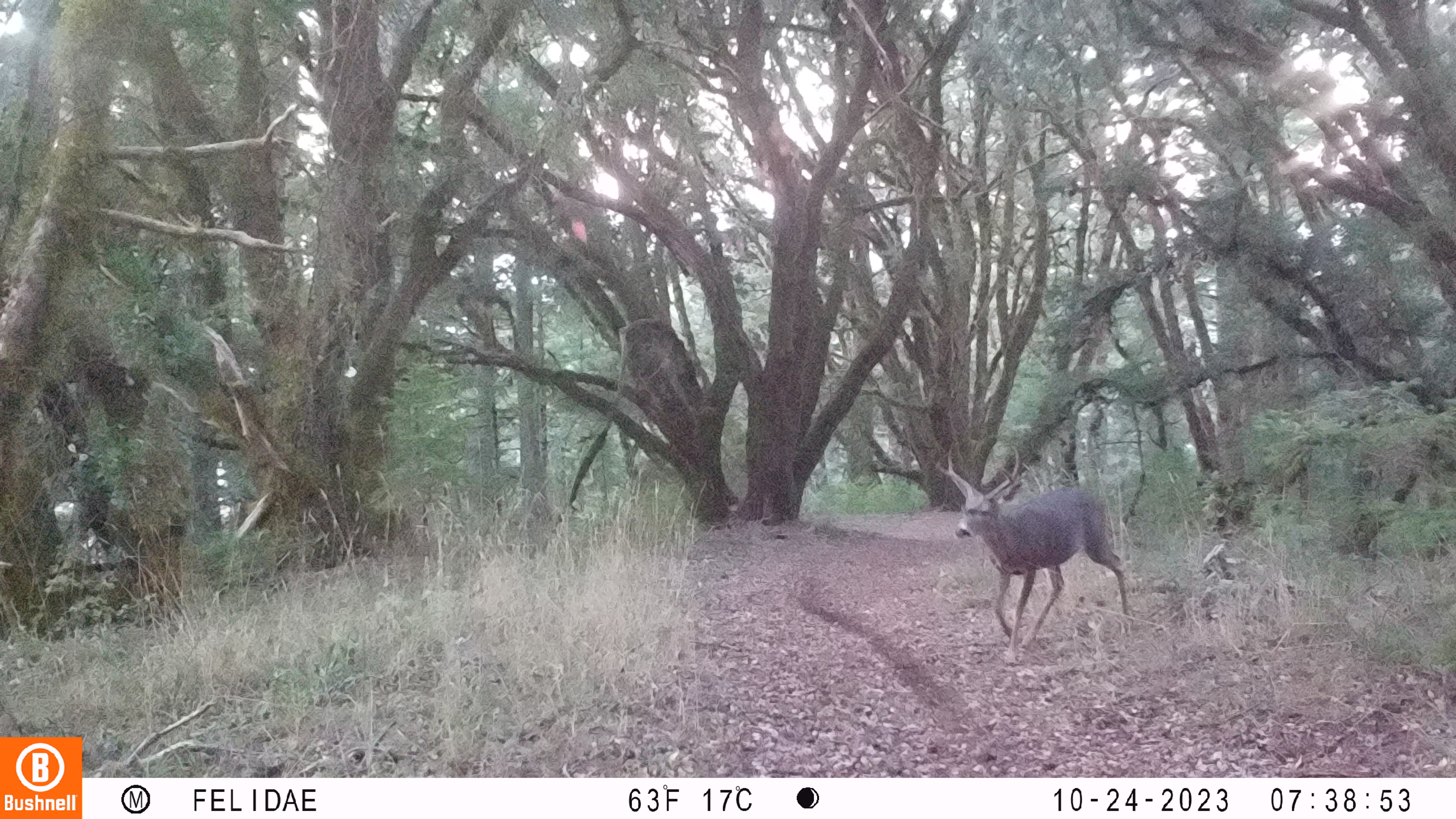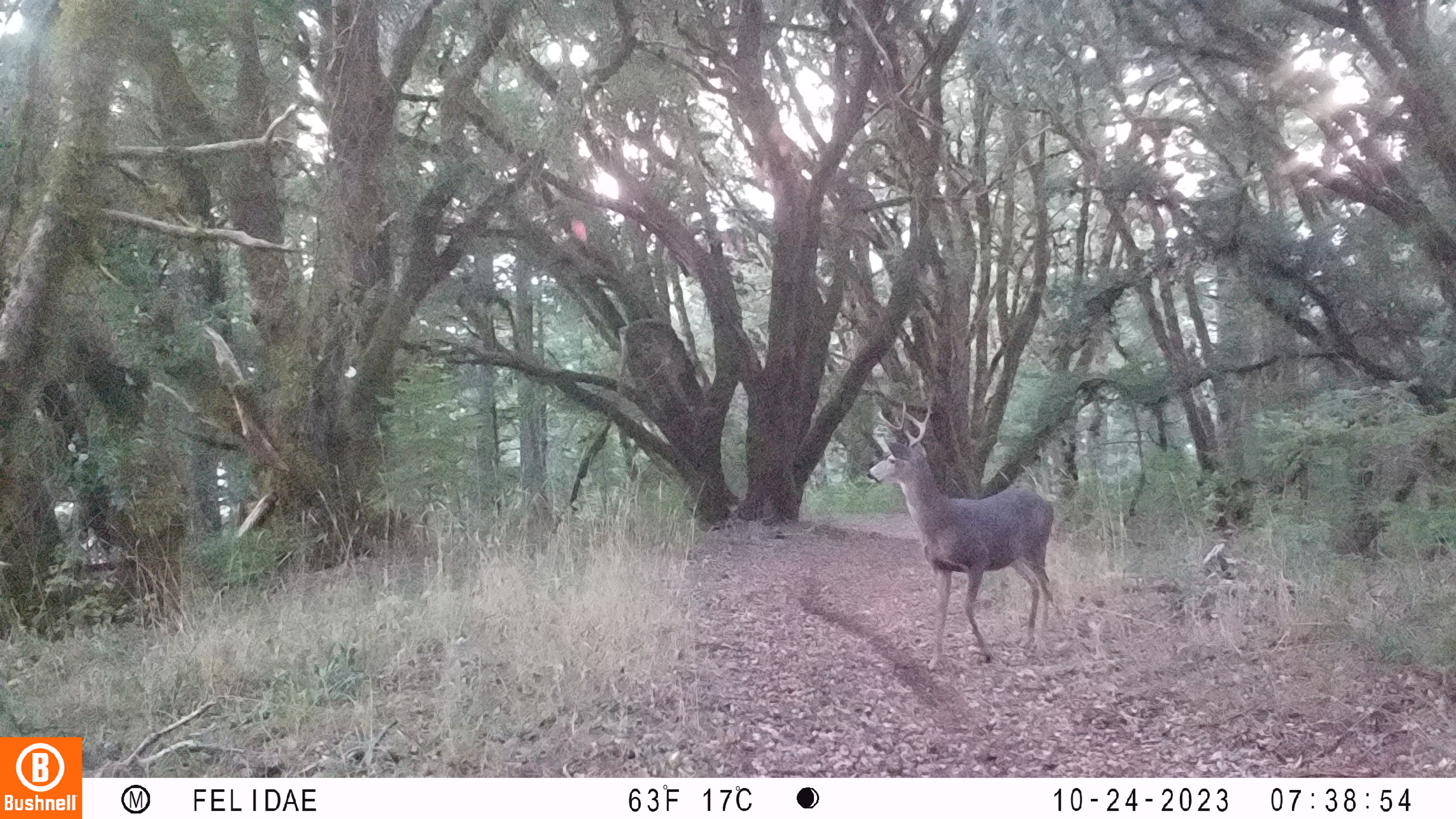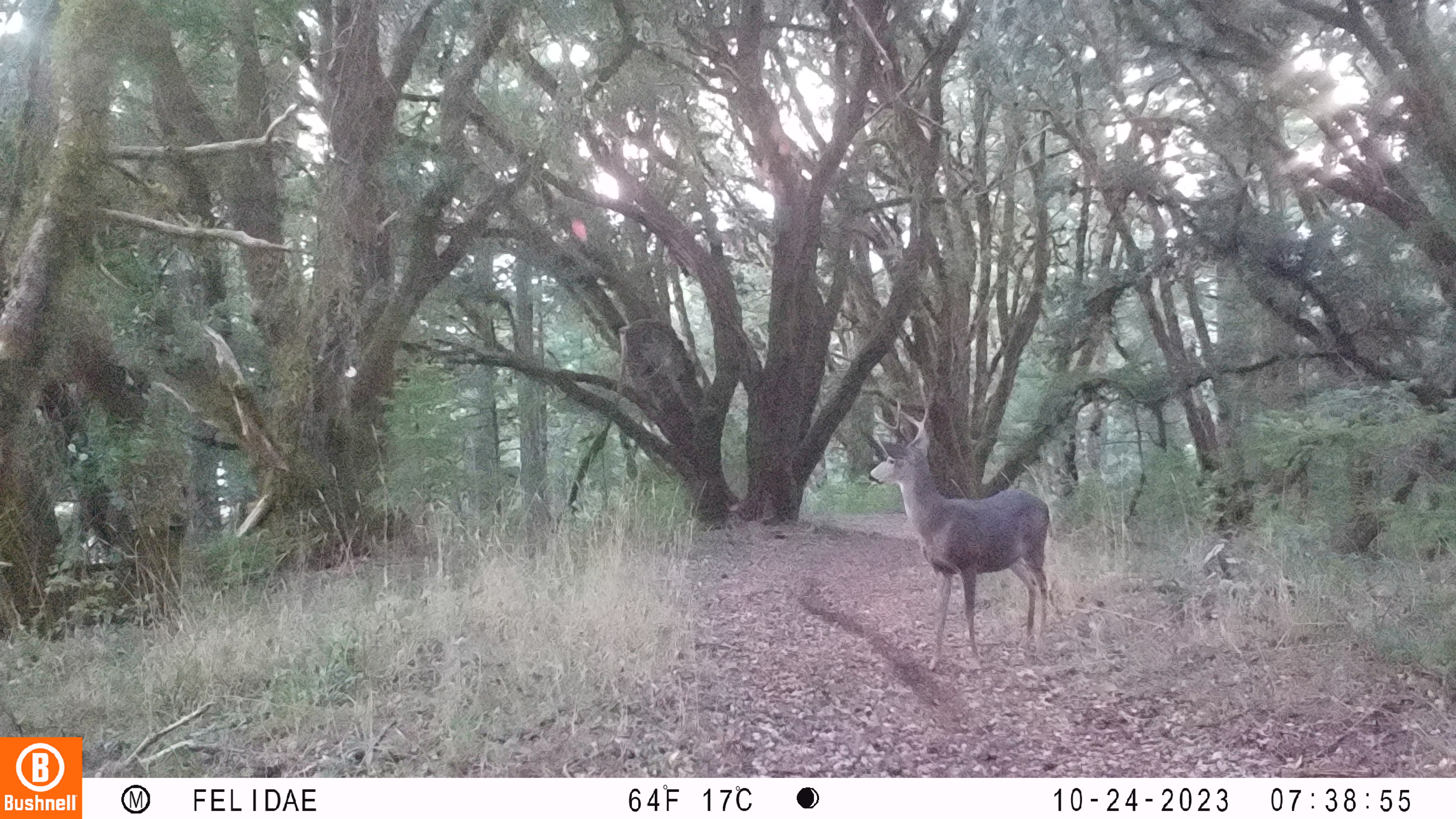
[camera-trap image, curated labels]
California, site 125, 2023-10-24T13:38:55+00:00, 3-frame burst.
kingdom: Animalia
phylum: Chordata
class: Mammalia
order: Artiodactyla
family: Cervidae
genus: Odocoileus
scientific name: Odocoileus hemionus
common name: mule deer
Mule deer (Odocoileus hemionus).